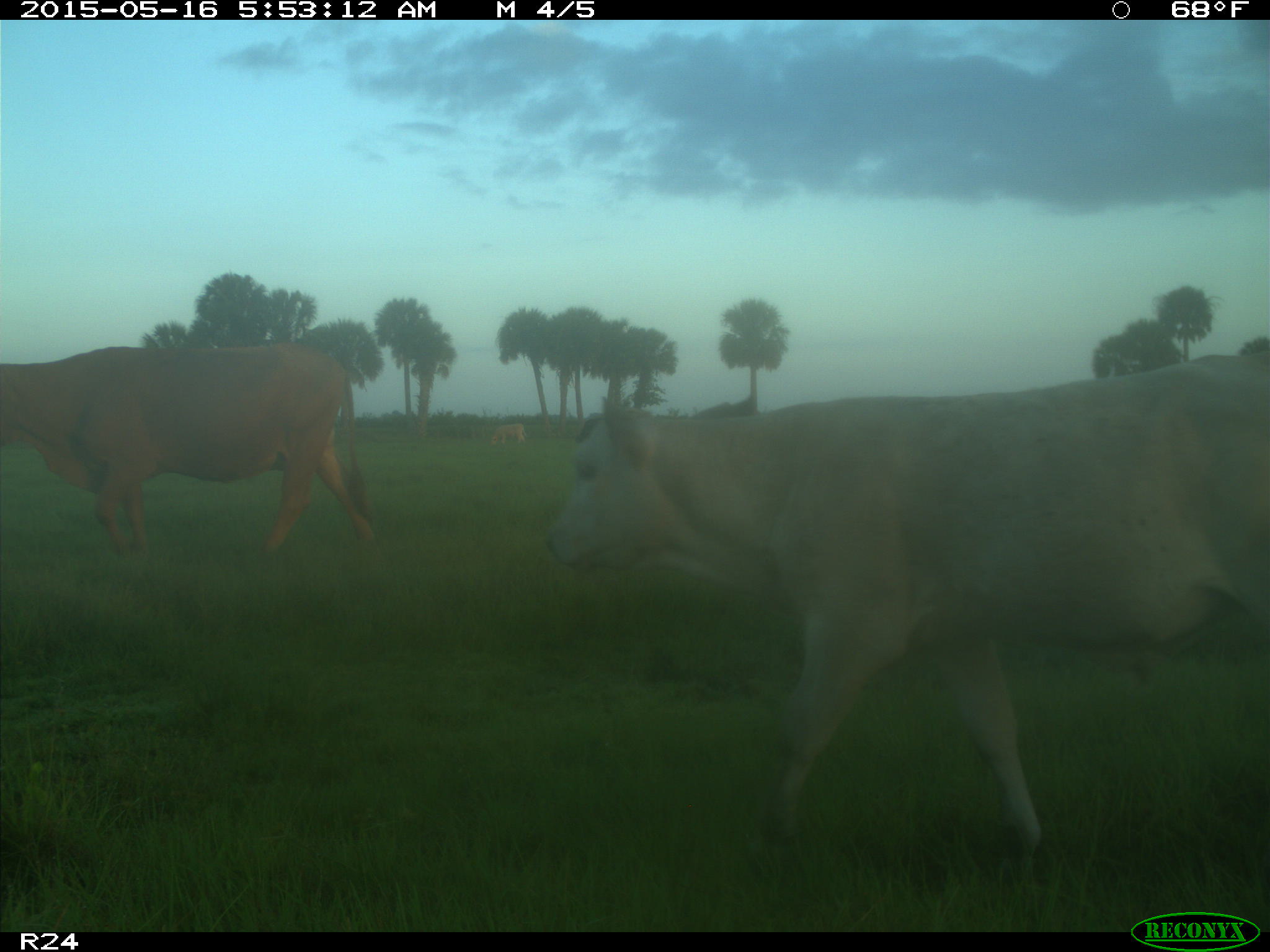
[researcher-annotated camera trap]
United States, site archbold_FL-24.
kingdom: Animalia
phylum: Chordata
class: Mammalia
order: Artiodactyla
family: Bovidae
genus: Bos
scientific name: Bos taurus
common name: domestic cow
Bos taurus (domestic cow).